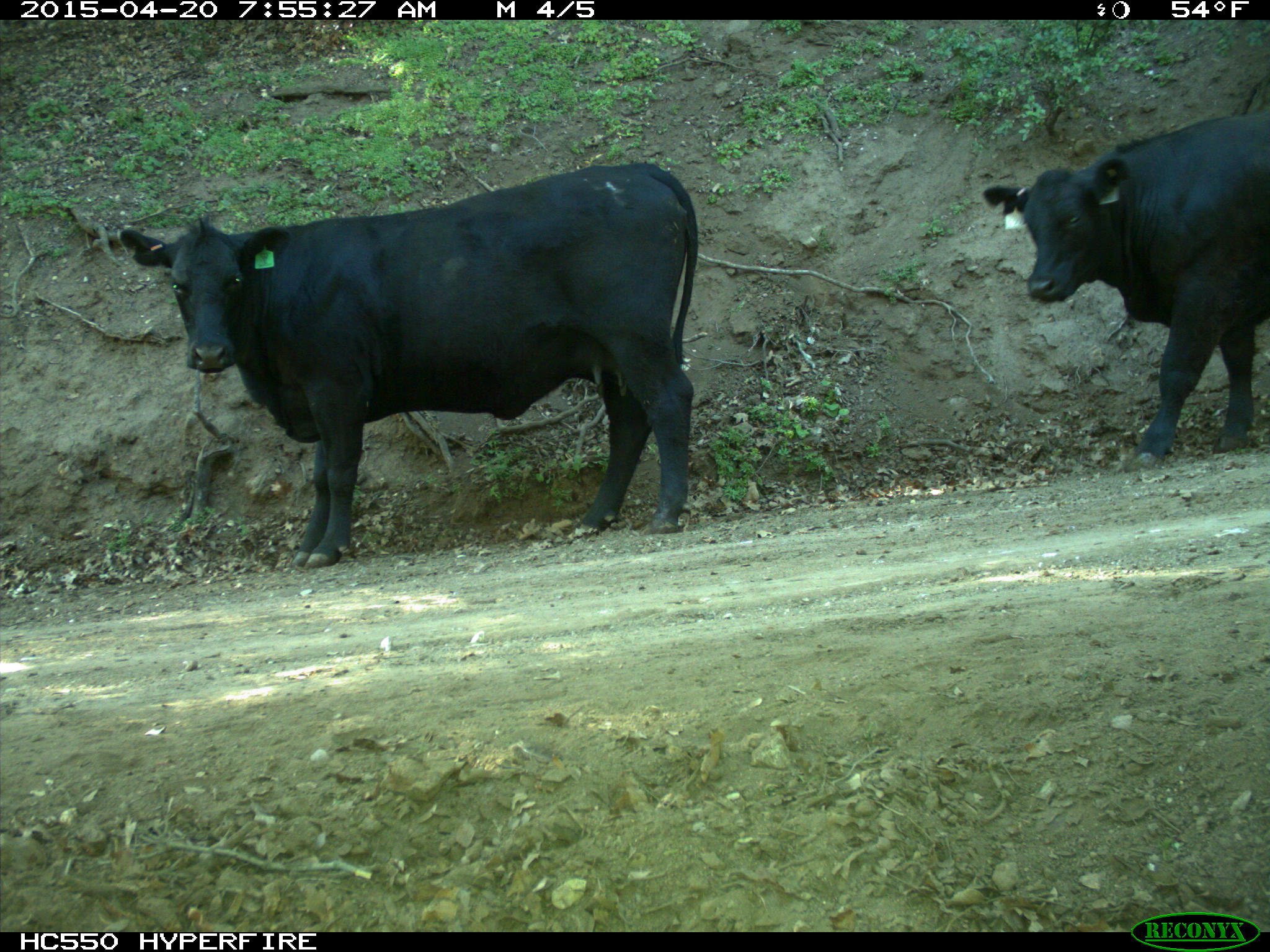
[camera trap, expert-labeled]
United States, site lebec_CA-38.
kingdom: Animalia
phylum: Chordata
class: Mammalia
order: Artiodactyla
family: Bovidae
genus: Bos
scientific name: Bos taurus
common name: domestic cow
Bos taurus (domestic cow).